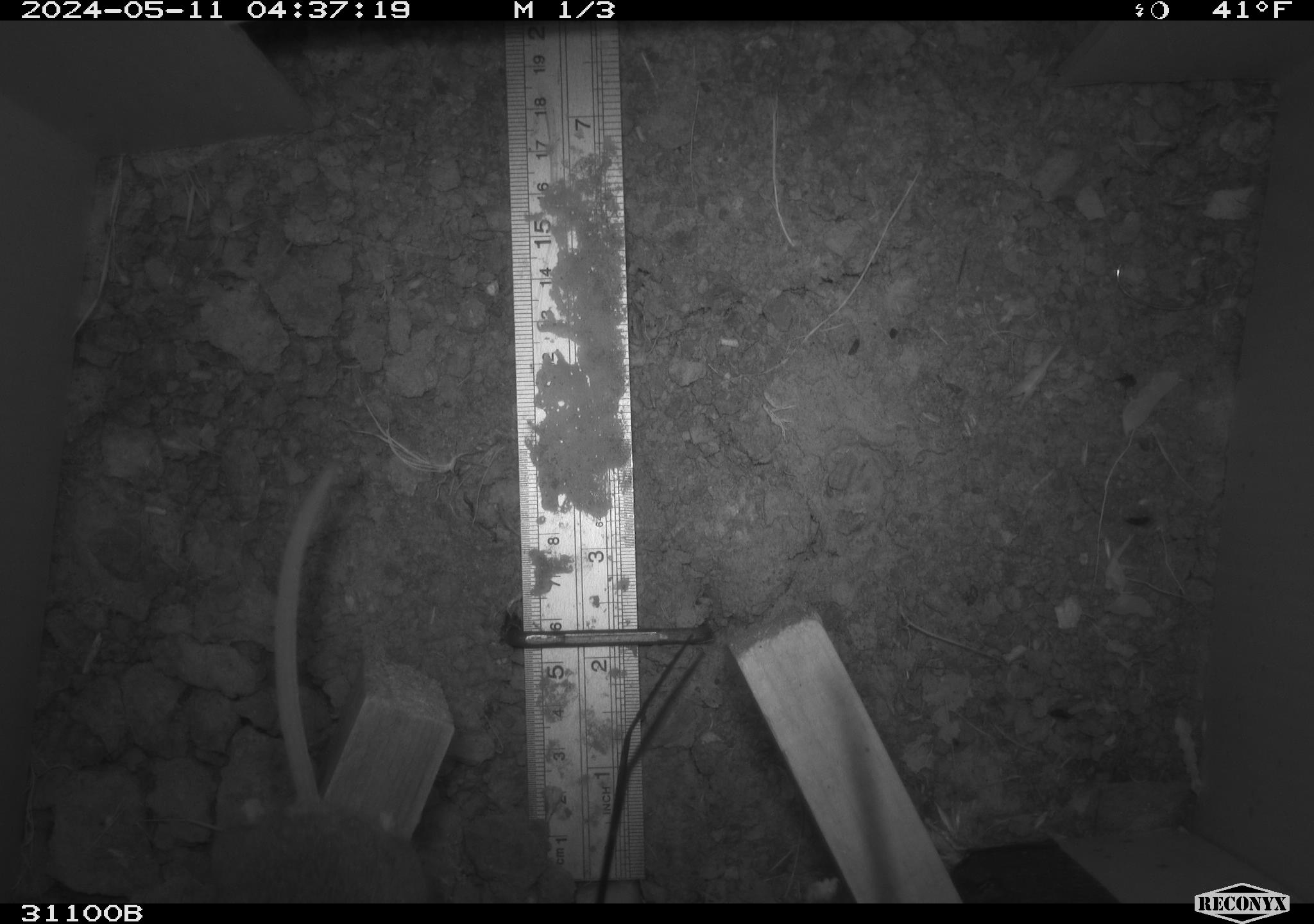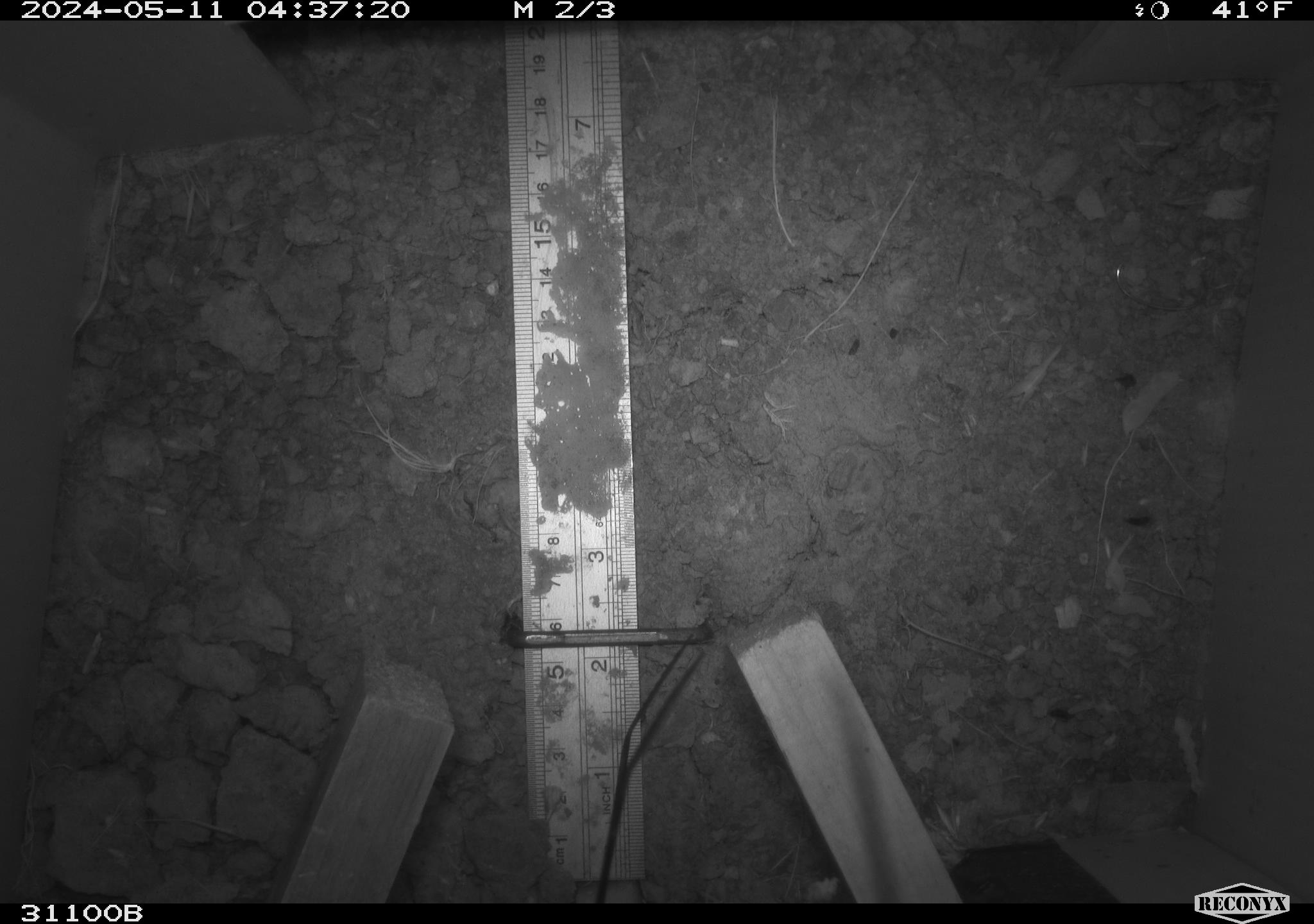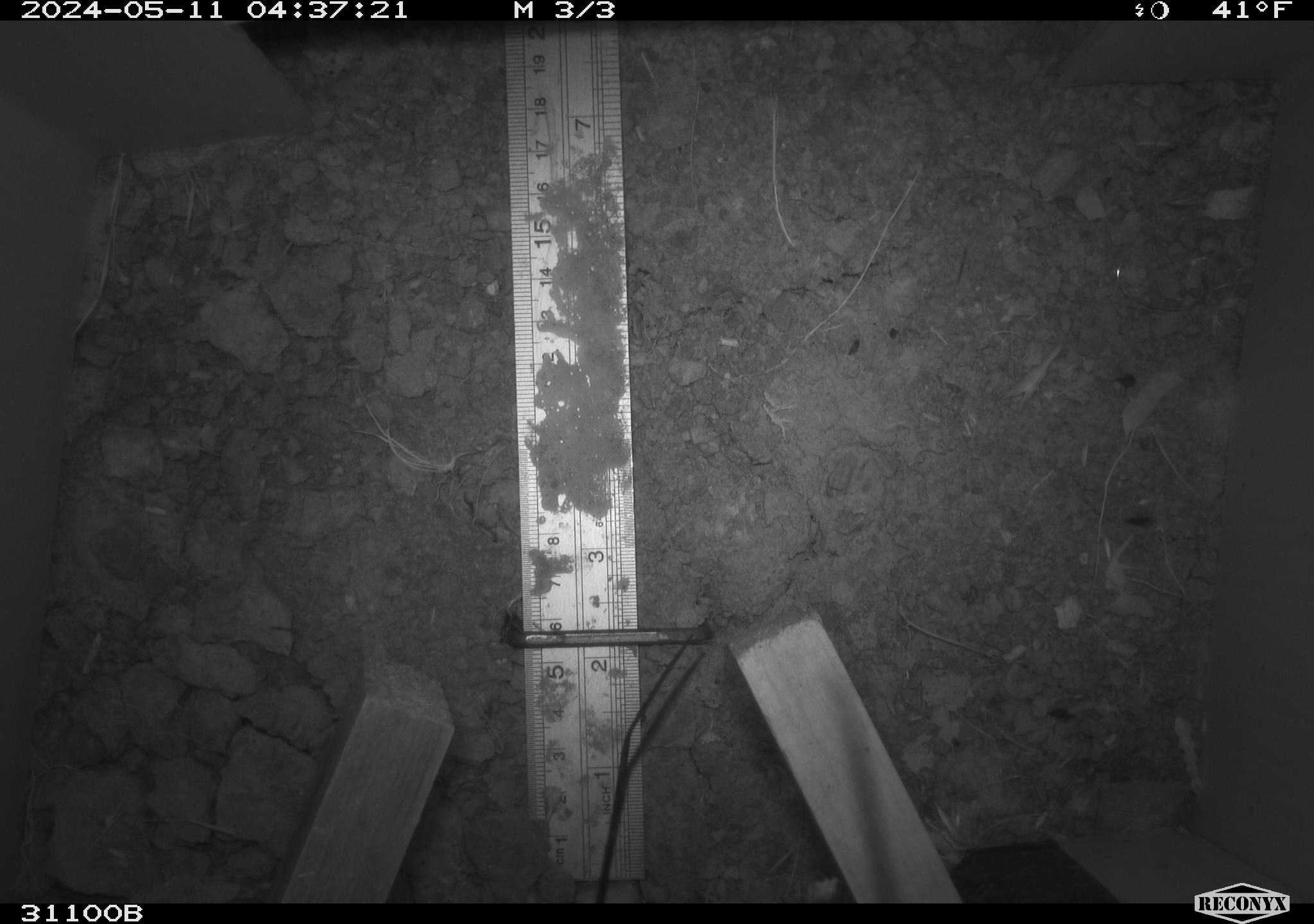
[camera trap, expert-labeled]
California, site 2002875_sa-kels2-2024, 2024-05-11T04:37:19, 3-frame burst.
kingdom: Animalia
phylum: Chordata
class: Mammalia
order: Rodentia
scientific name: Rodentia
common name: rodent